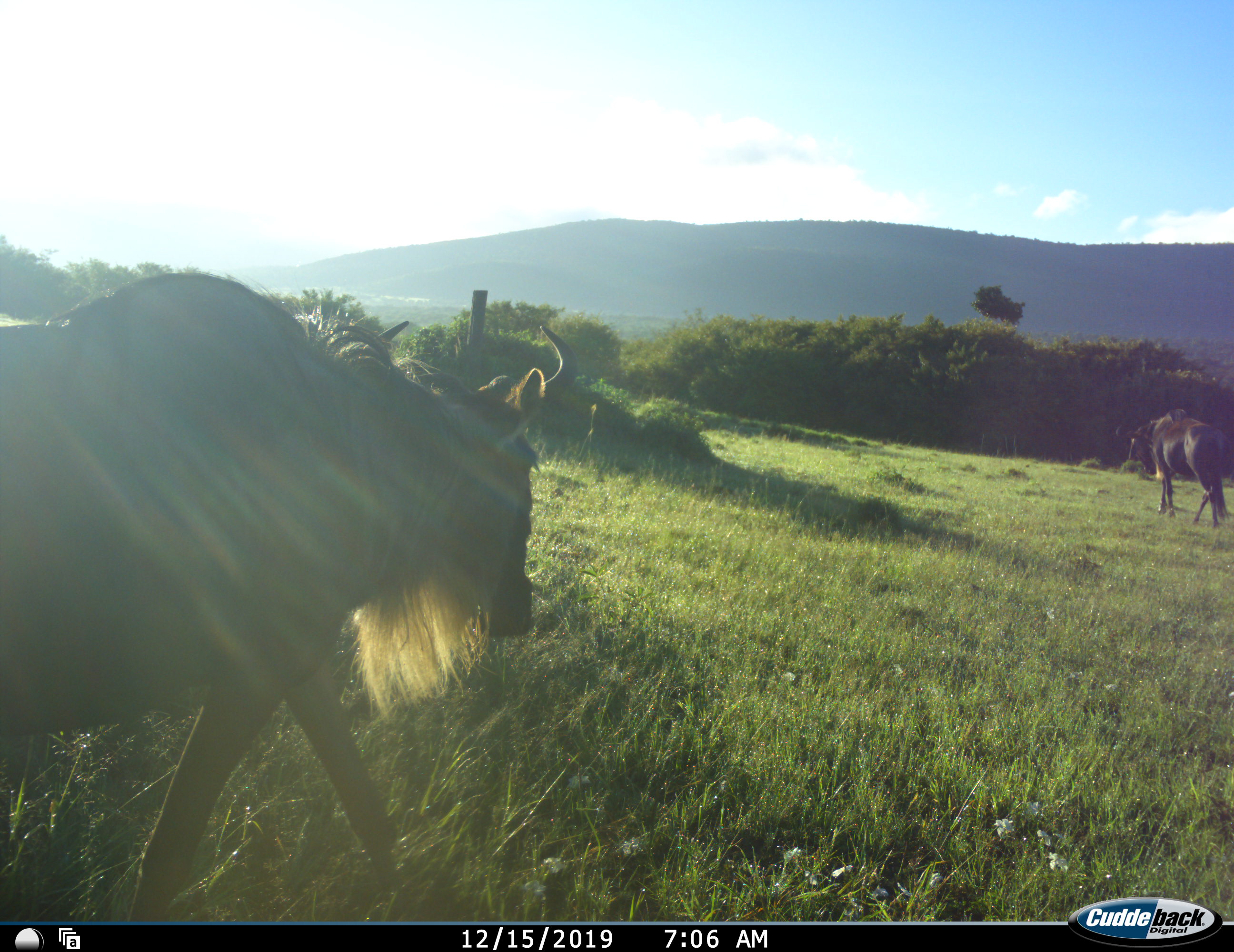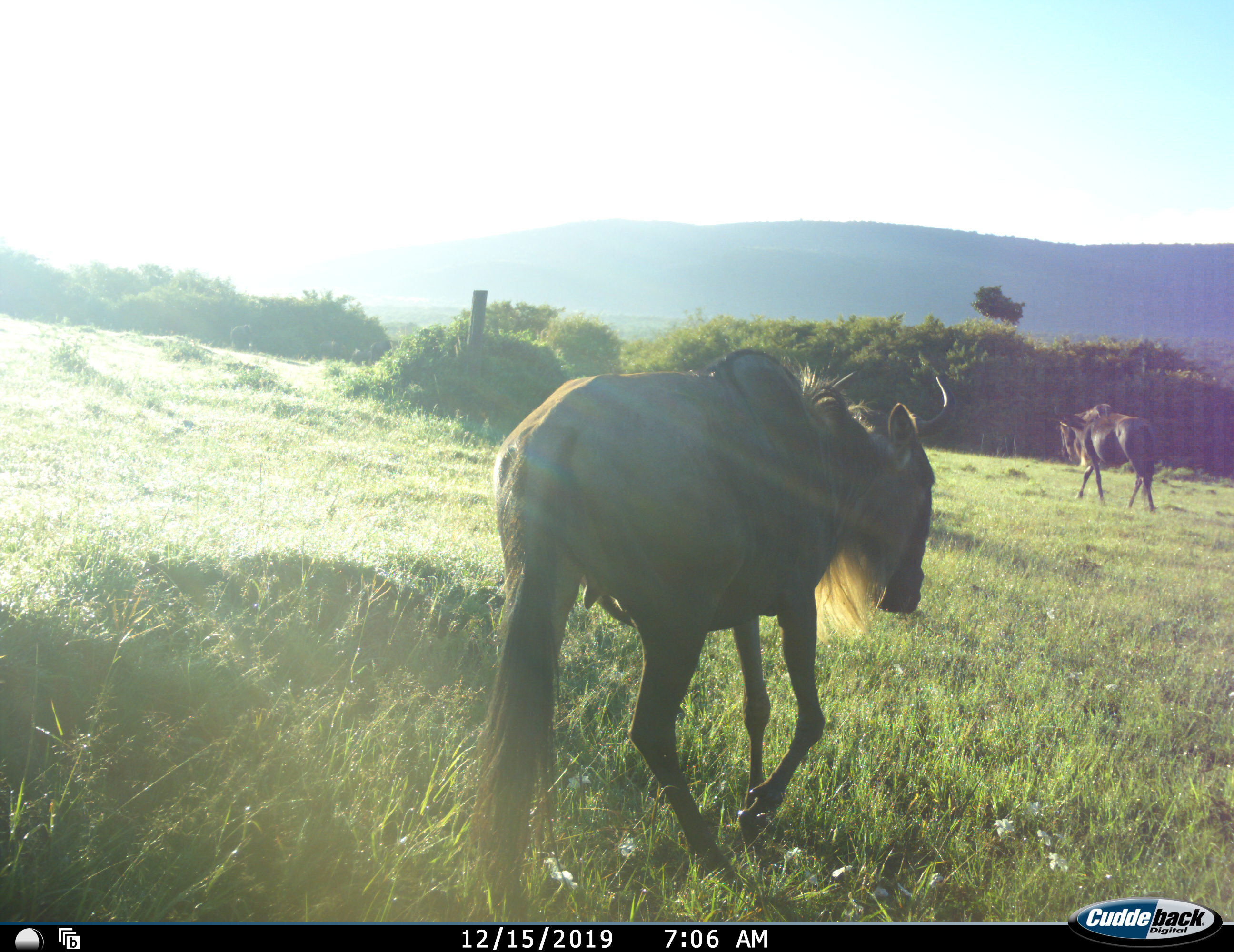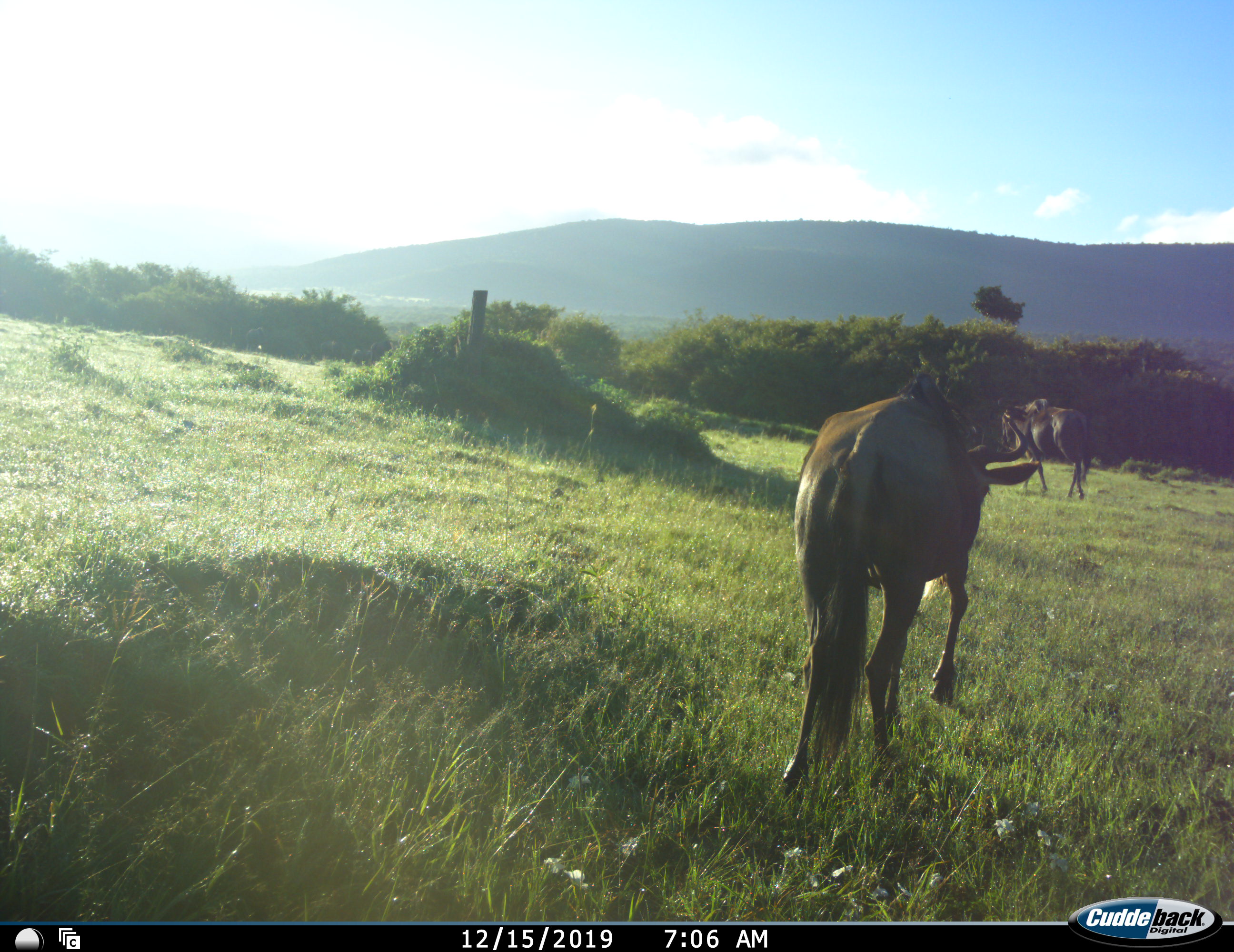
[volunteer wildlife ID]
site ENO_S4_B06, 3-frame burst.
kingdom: Animalia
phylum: Chordata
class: Mammalia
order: Artiodactyla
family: Bovidae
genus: Connochaetes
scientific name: Connochaetes taurinus taurinus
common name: blue wildebeest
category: wildebeestblue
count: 2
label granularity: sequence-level